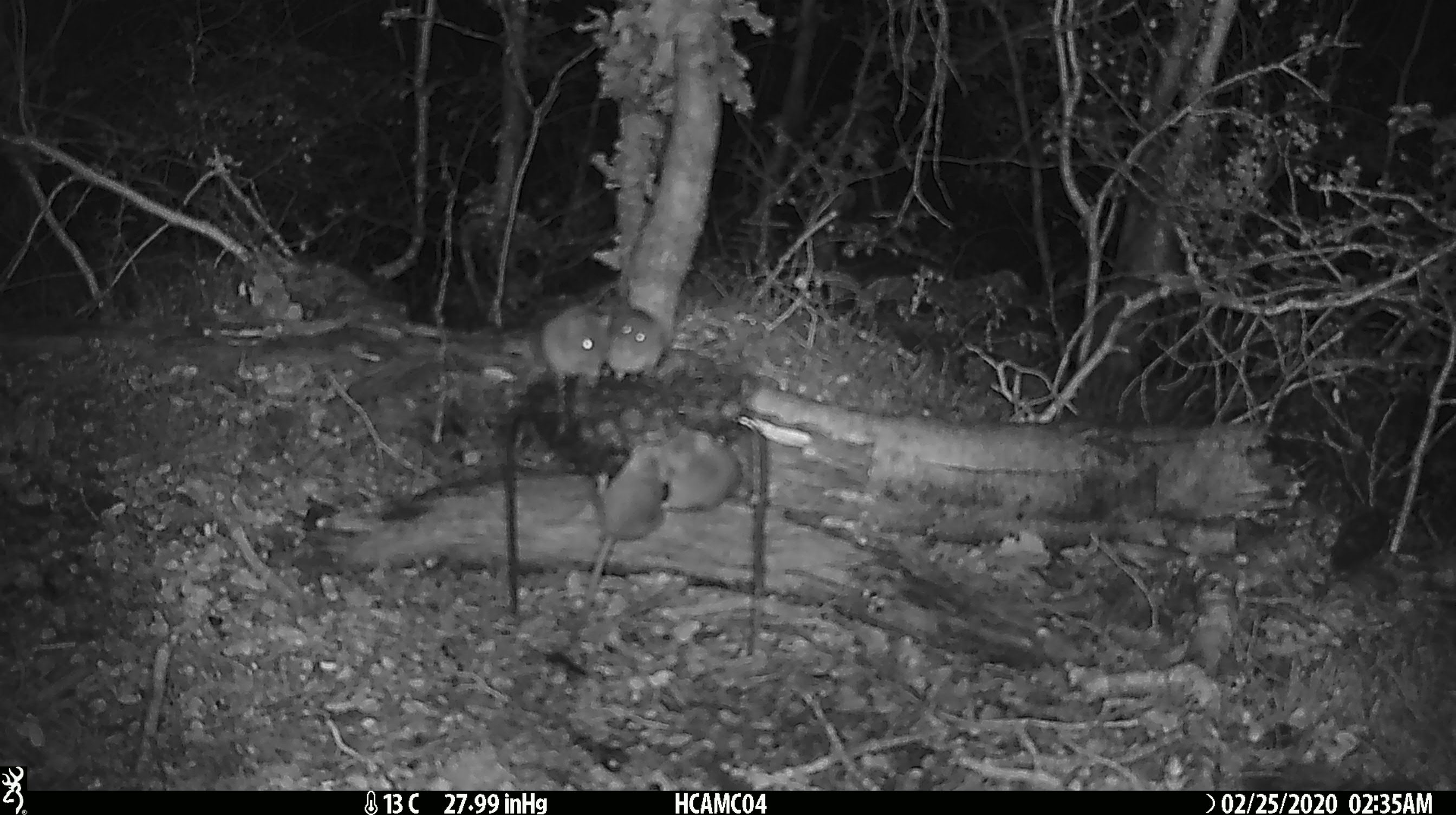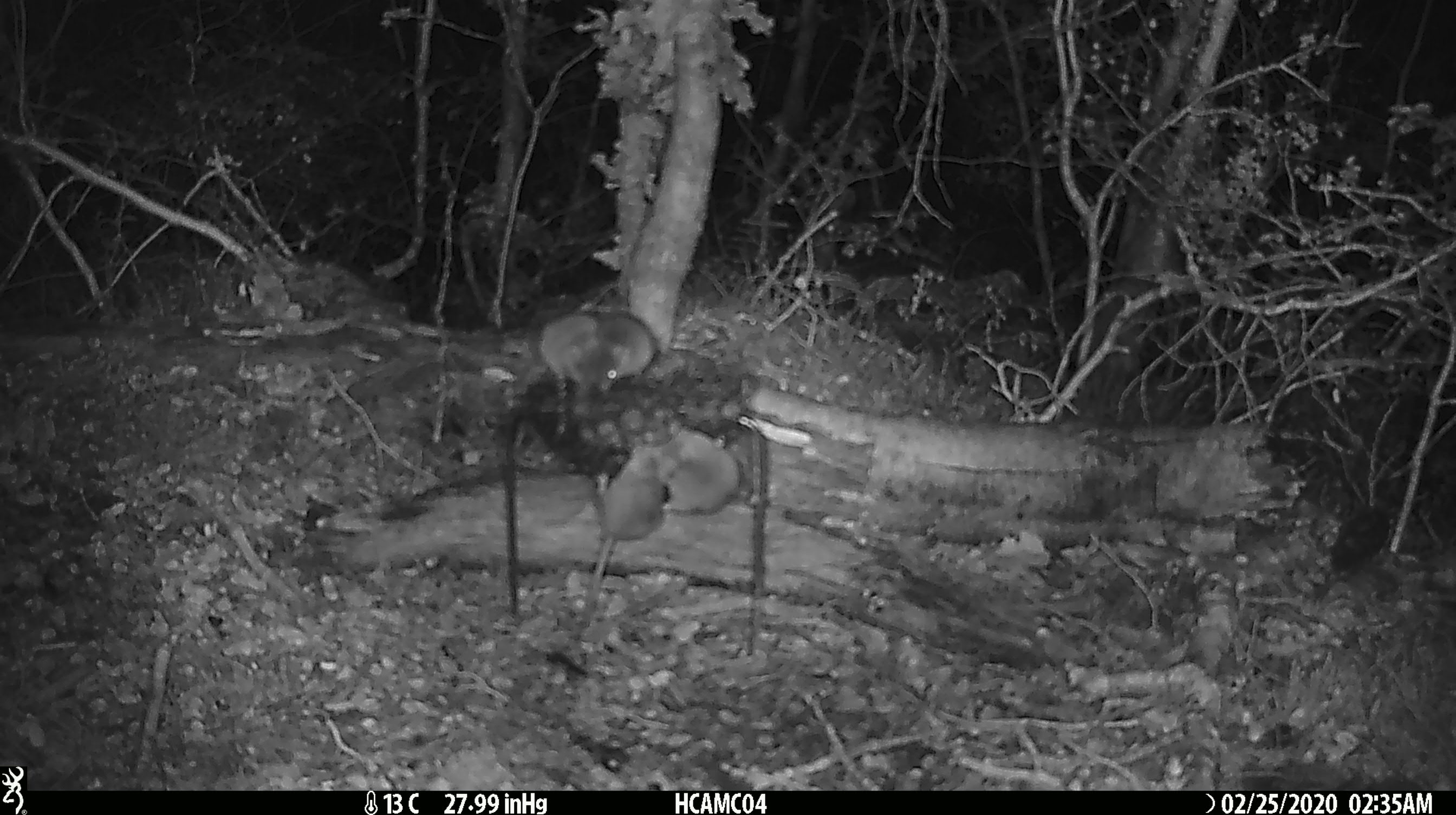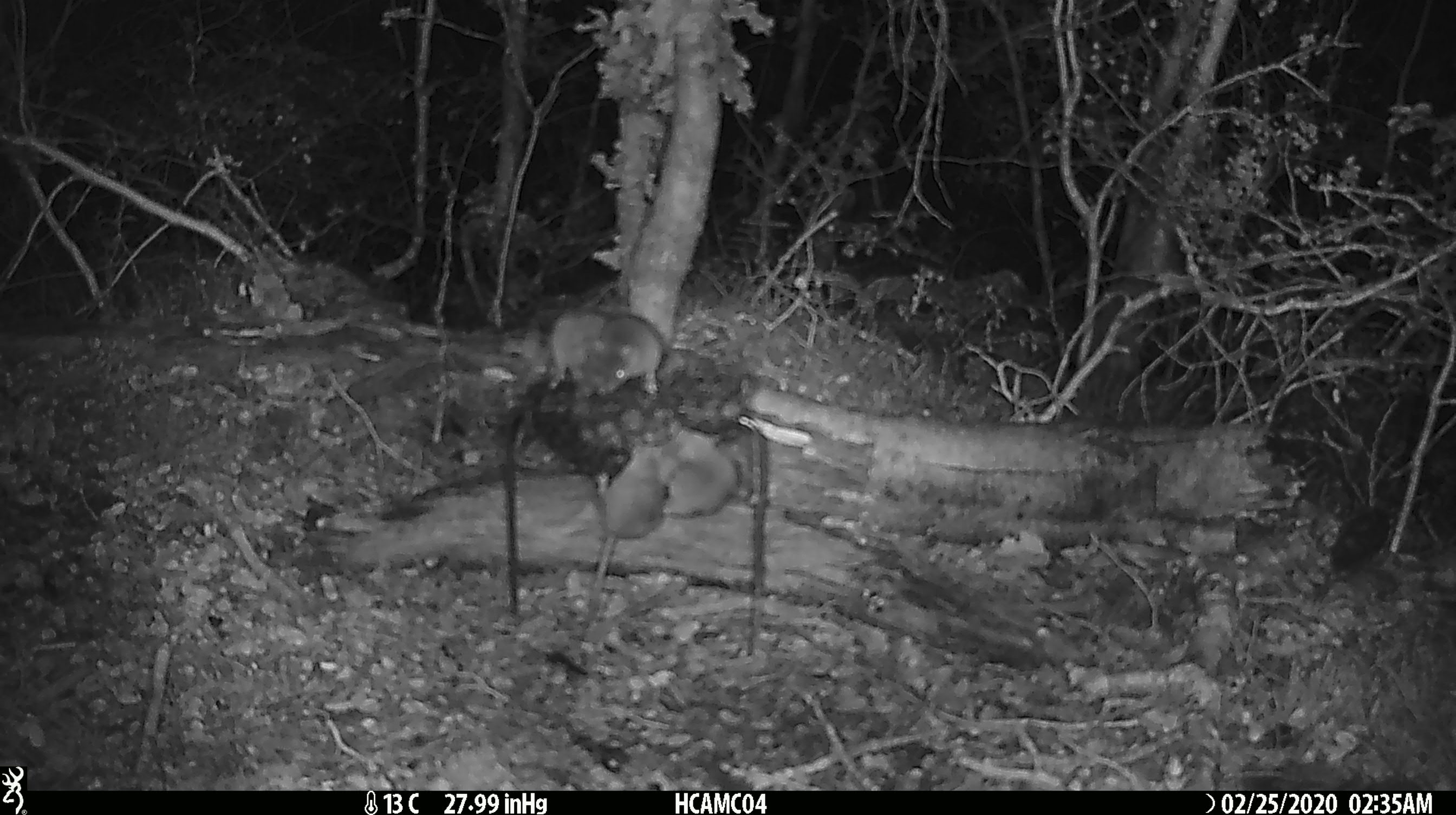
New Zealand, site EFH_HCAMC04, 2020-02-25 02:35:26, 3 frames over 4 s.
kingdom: Animalia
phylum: Chordata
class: Mammalia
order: Rodentia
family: Muridae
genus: Mus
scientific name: Mus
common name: mouse